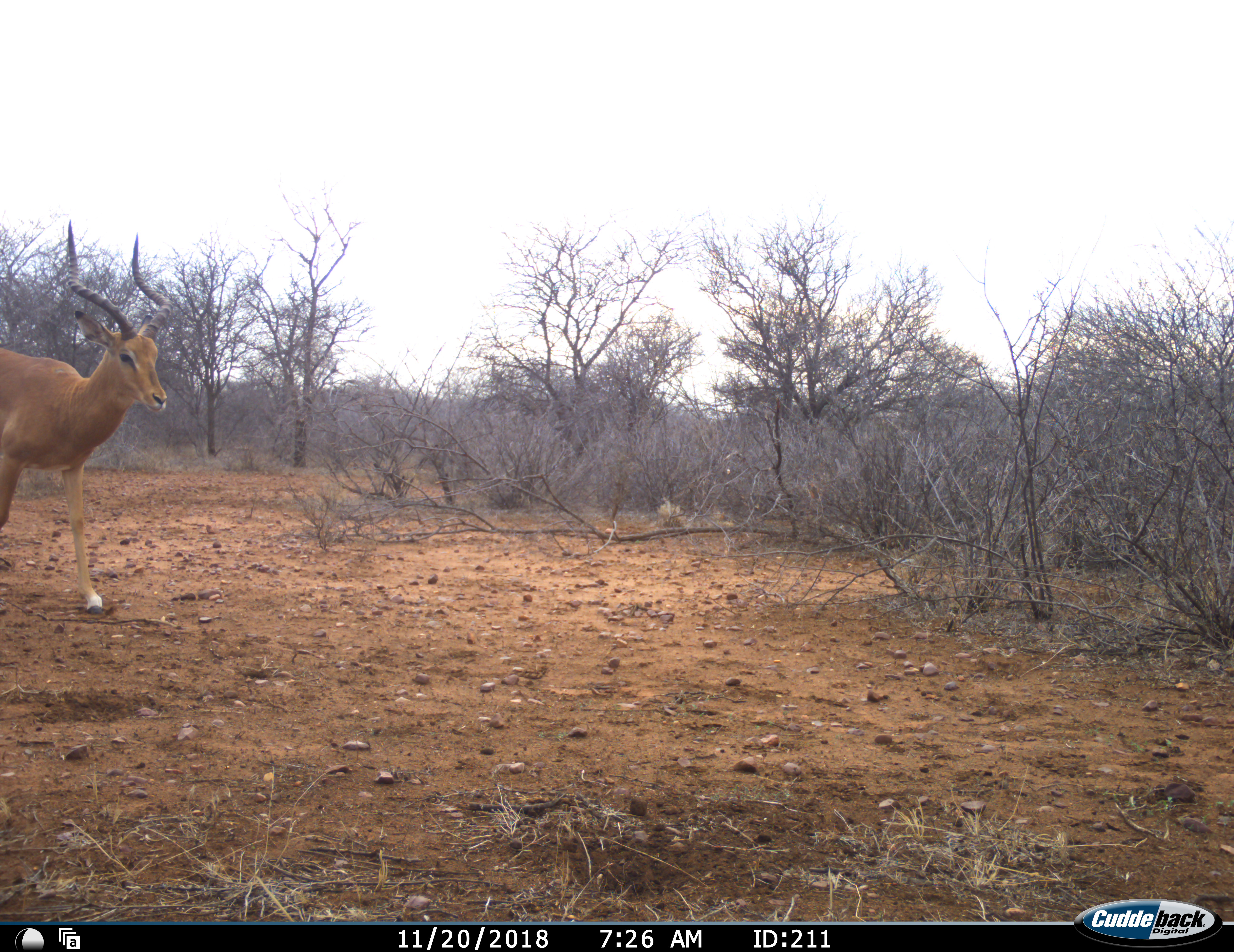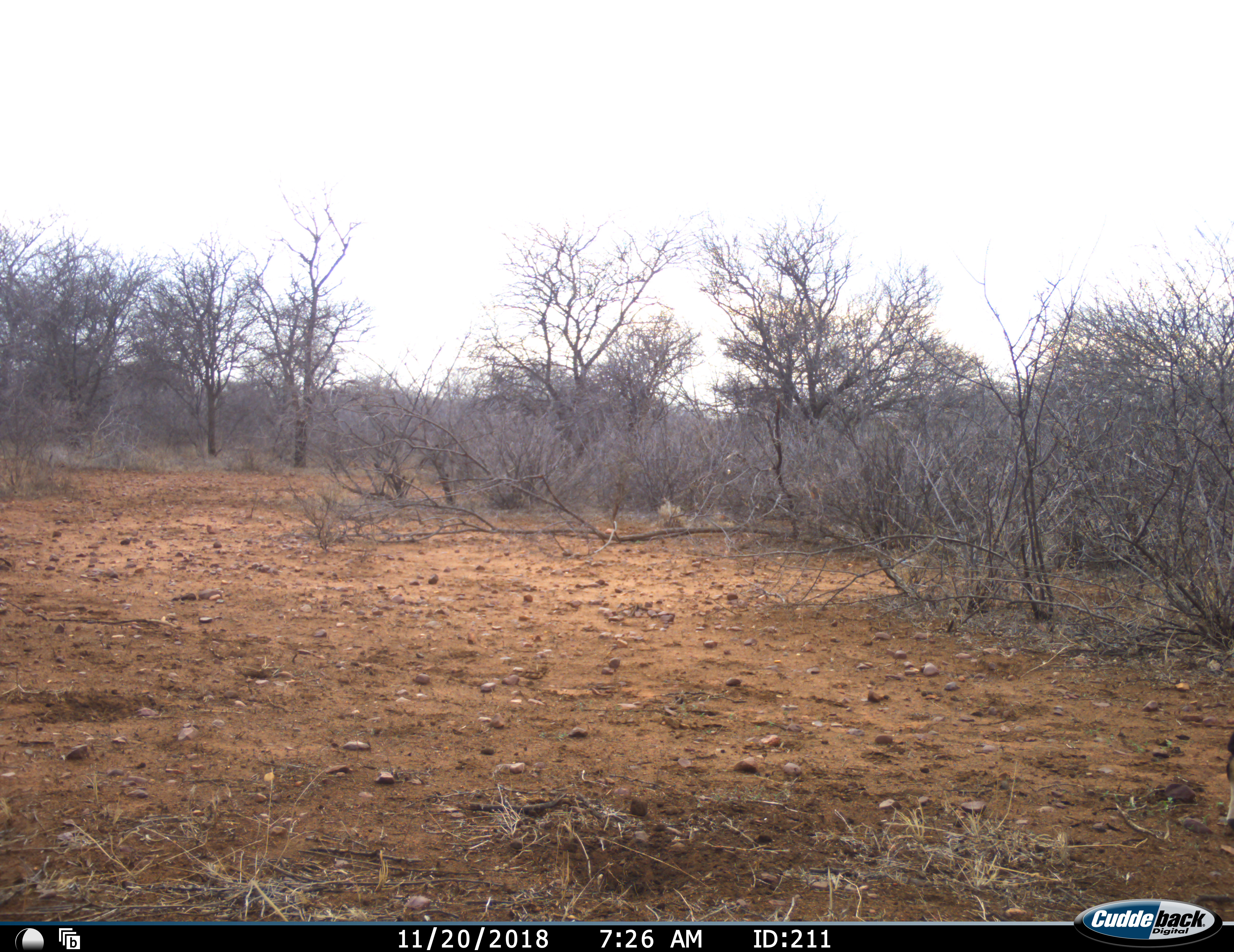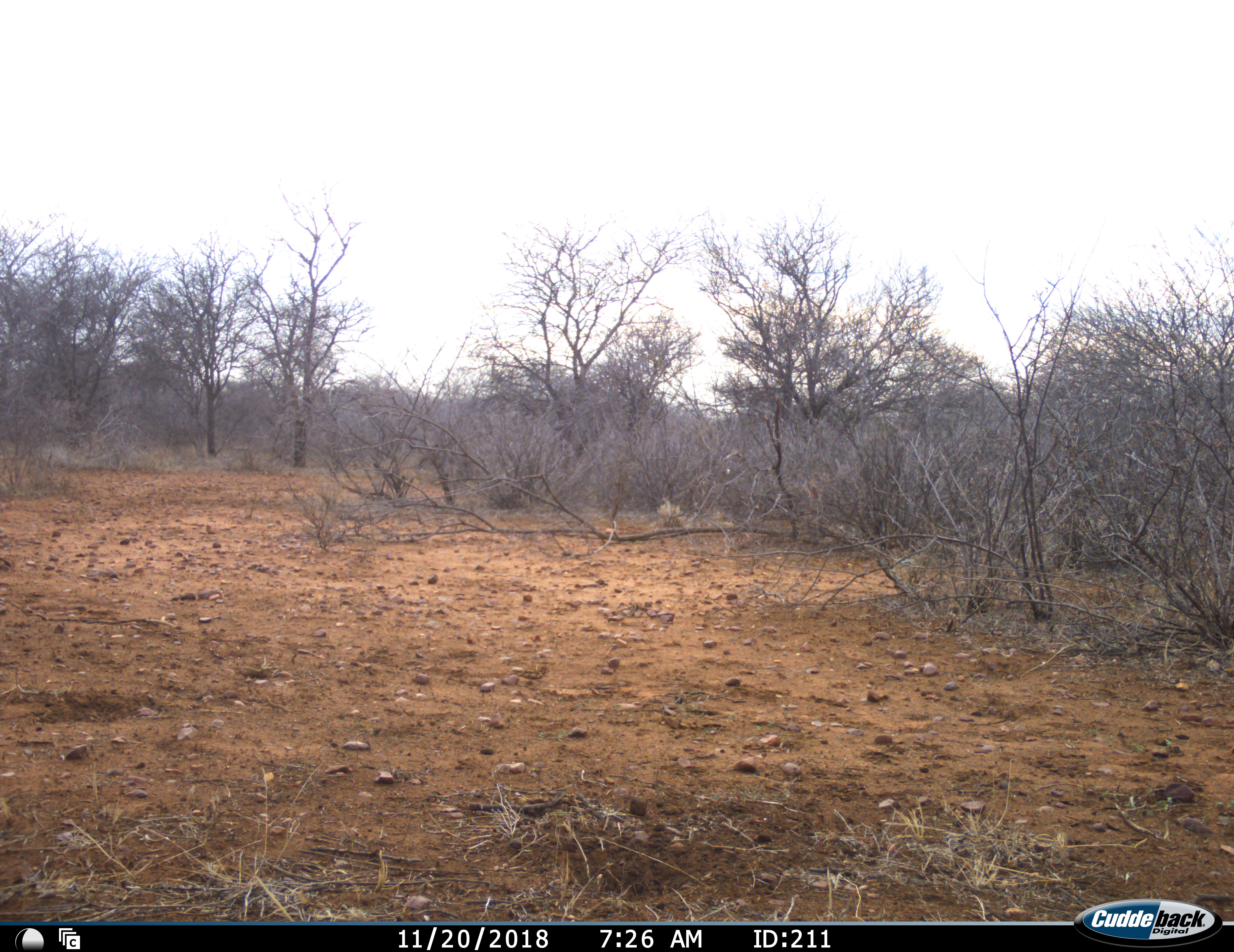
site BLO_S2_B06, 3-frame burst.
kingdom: Animalia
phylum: Chordata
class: Mammalia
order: Artiodactyla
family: Bovidae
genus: Aepyceros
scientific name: Aepyceros melampus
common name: impala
Impala (Aepyceros melampus), count 1. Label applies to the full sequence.